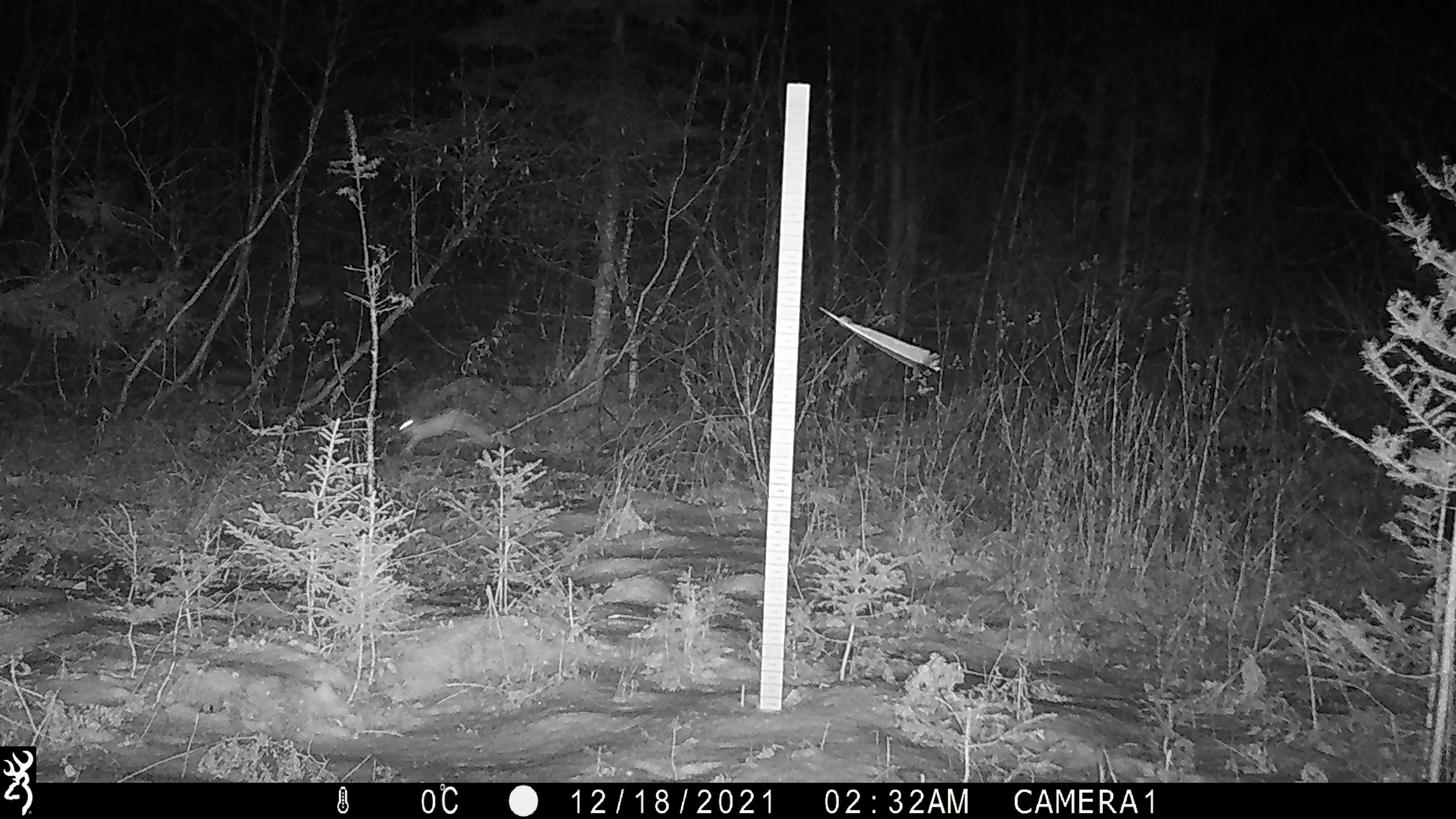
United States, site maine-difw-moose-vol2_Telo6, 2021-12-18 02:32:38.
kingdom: Animalia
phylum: Chordata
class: Mammalia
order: Lagomorpha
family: Leporidae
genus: Lepus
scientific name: Lepus americanus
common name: snowshoe hare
Snowshoe hare (Lepus americanus).